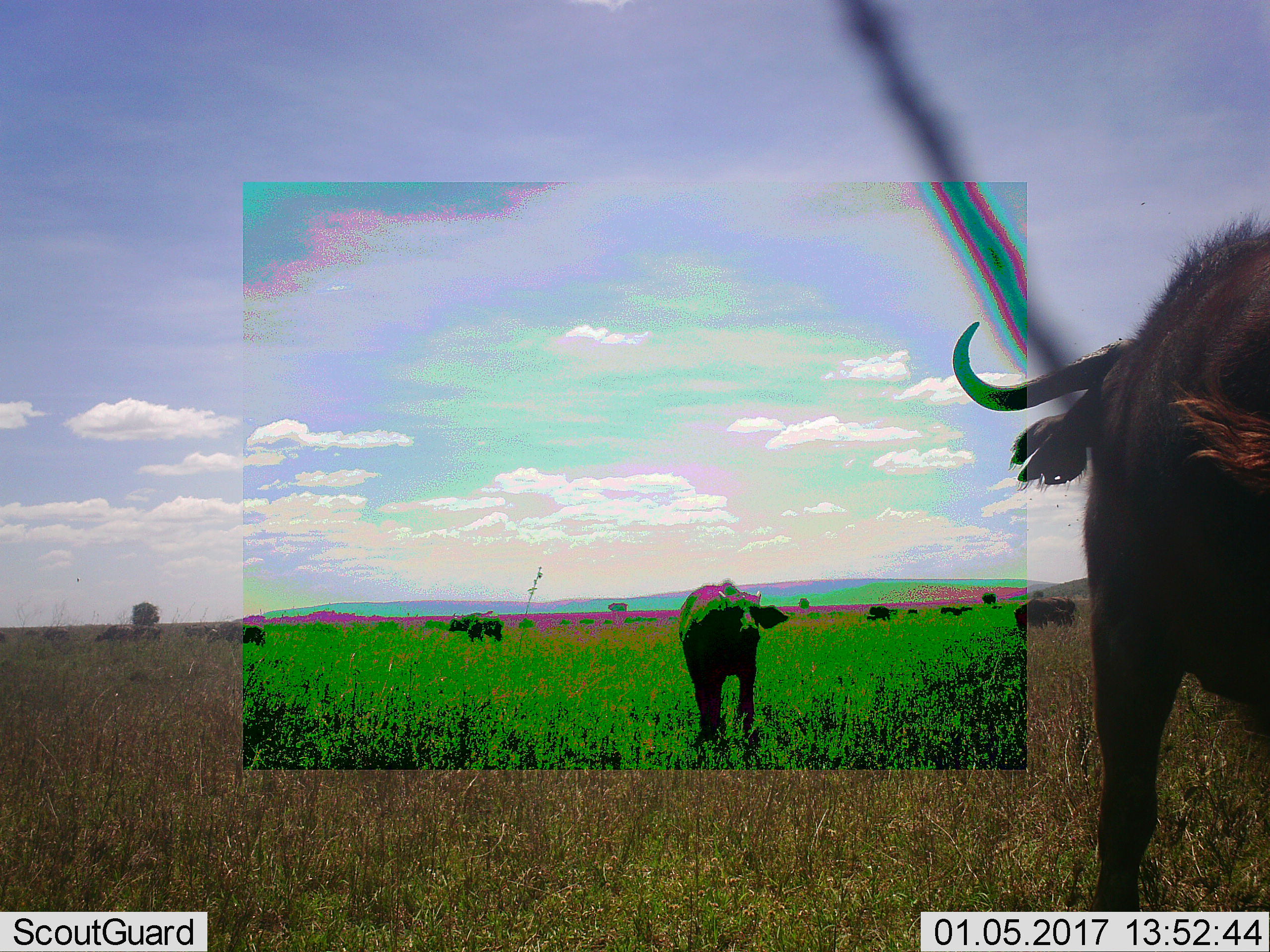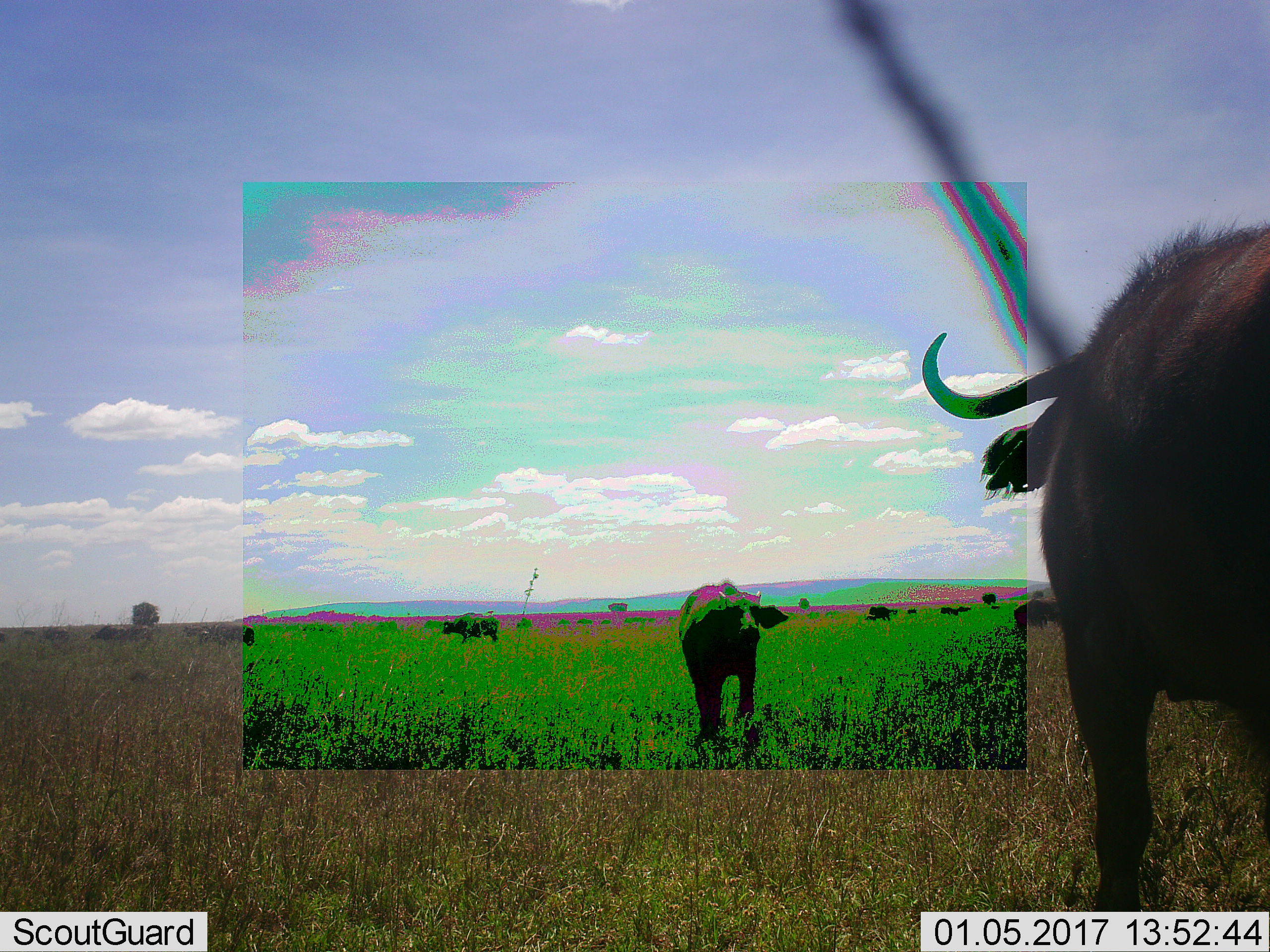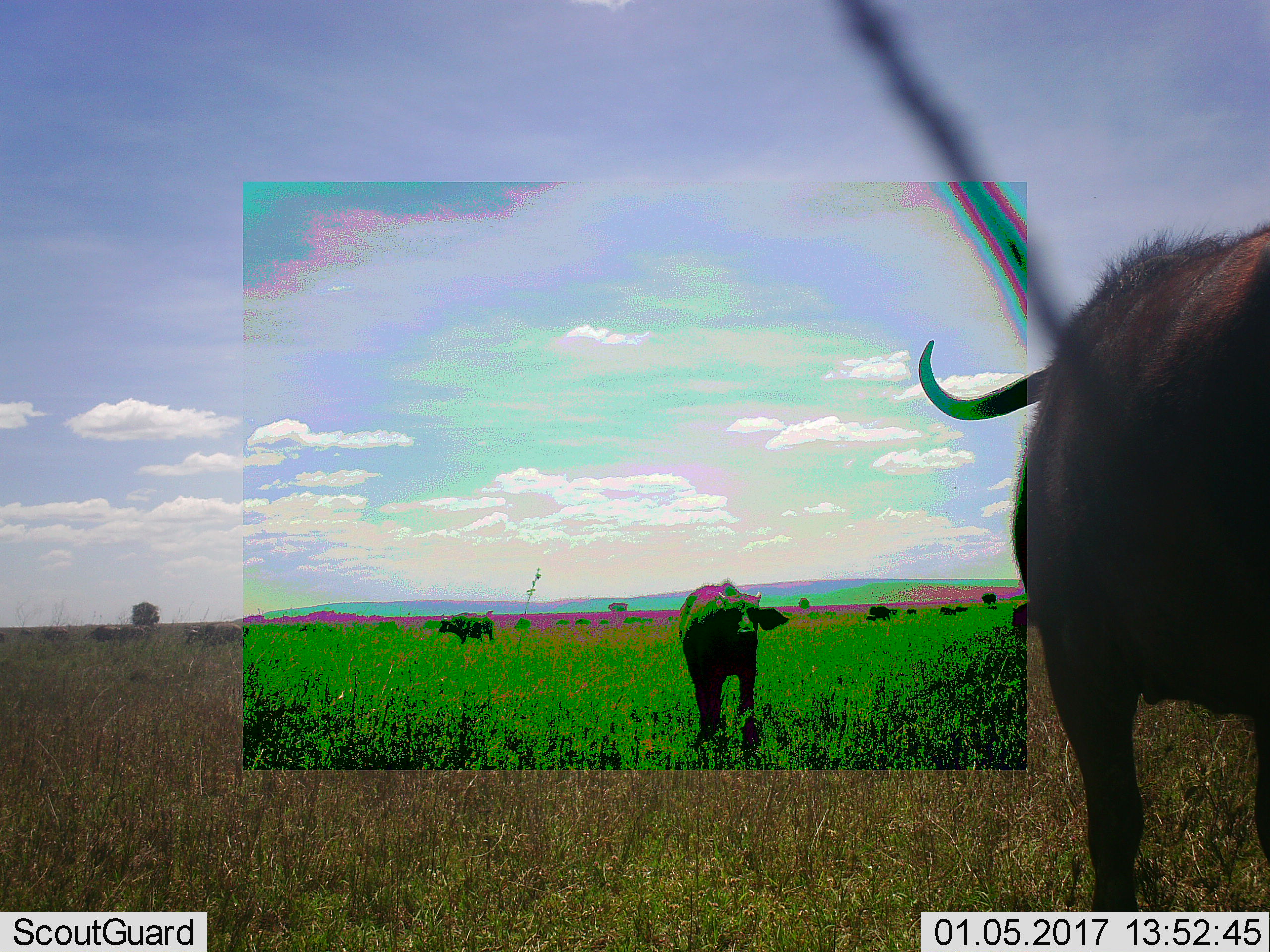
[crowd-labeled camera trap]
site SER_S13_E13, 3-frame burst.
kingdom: Animalia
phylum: Chordata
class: Mammalia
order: Artiodactyla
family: Bovidae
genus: Syncerus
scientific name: Syncerus caffer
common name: african buffalo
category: buffalo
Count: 11-50.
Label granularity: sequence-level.